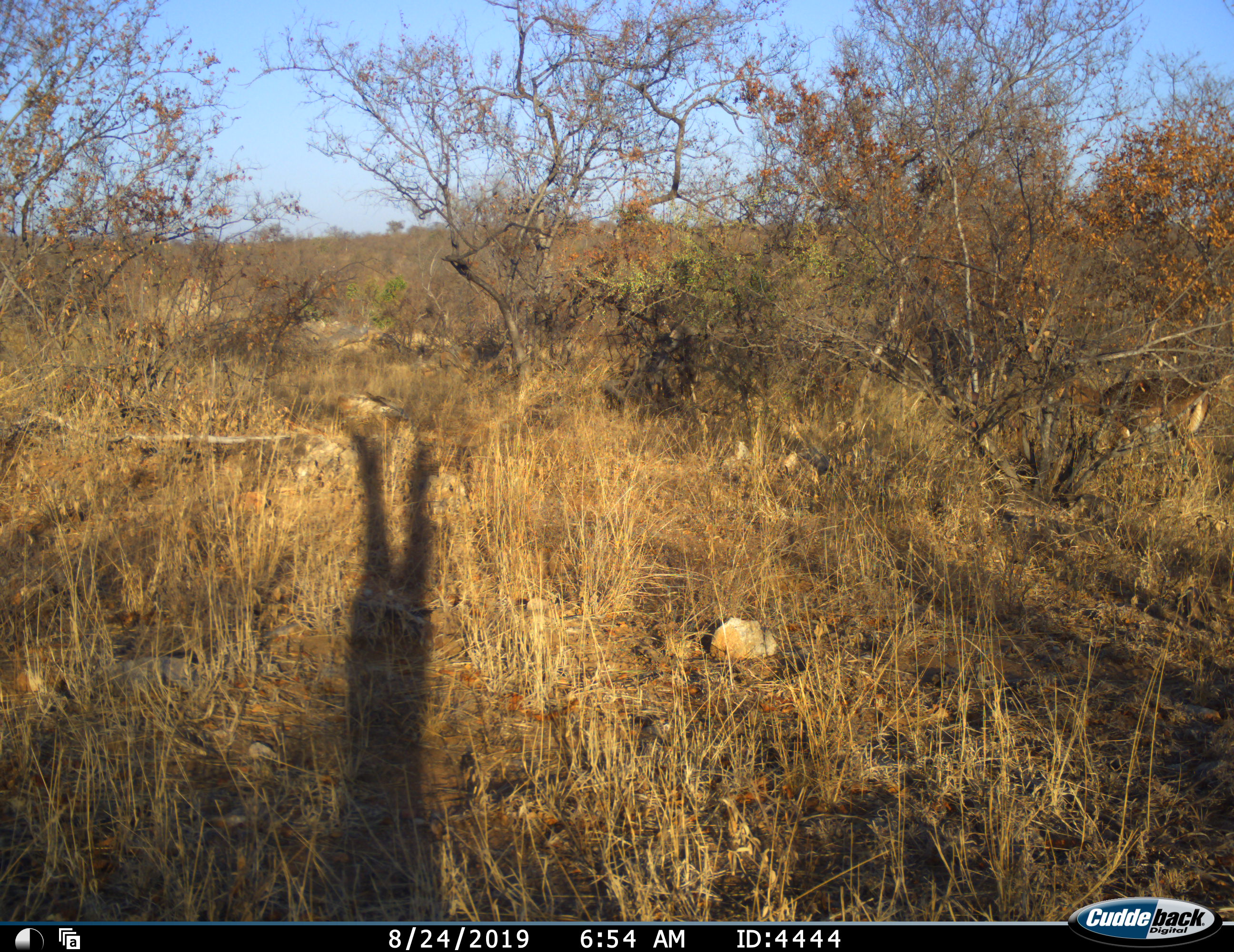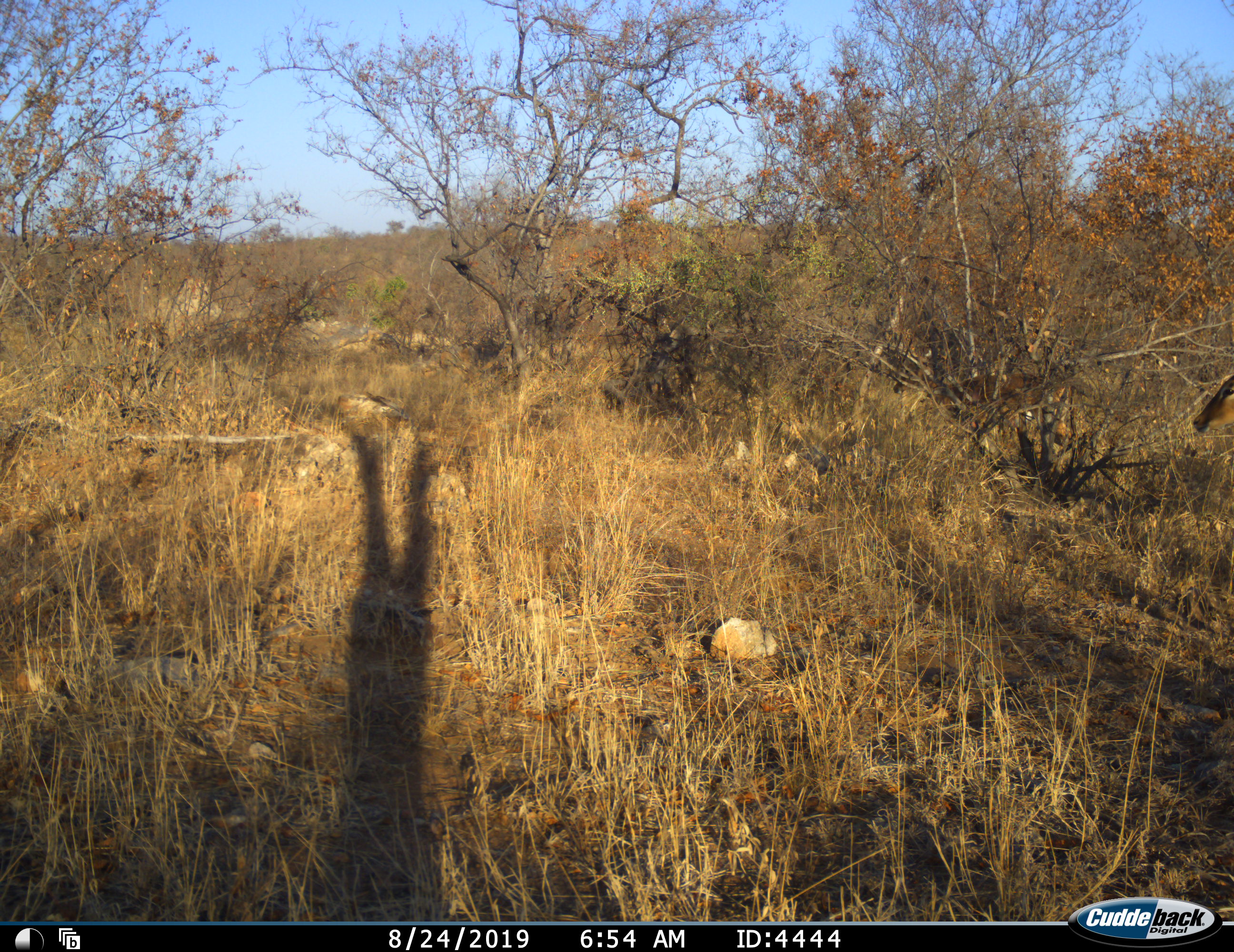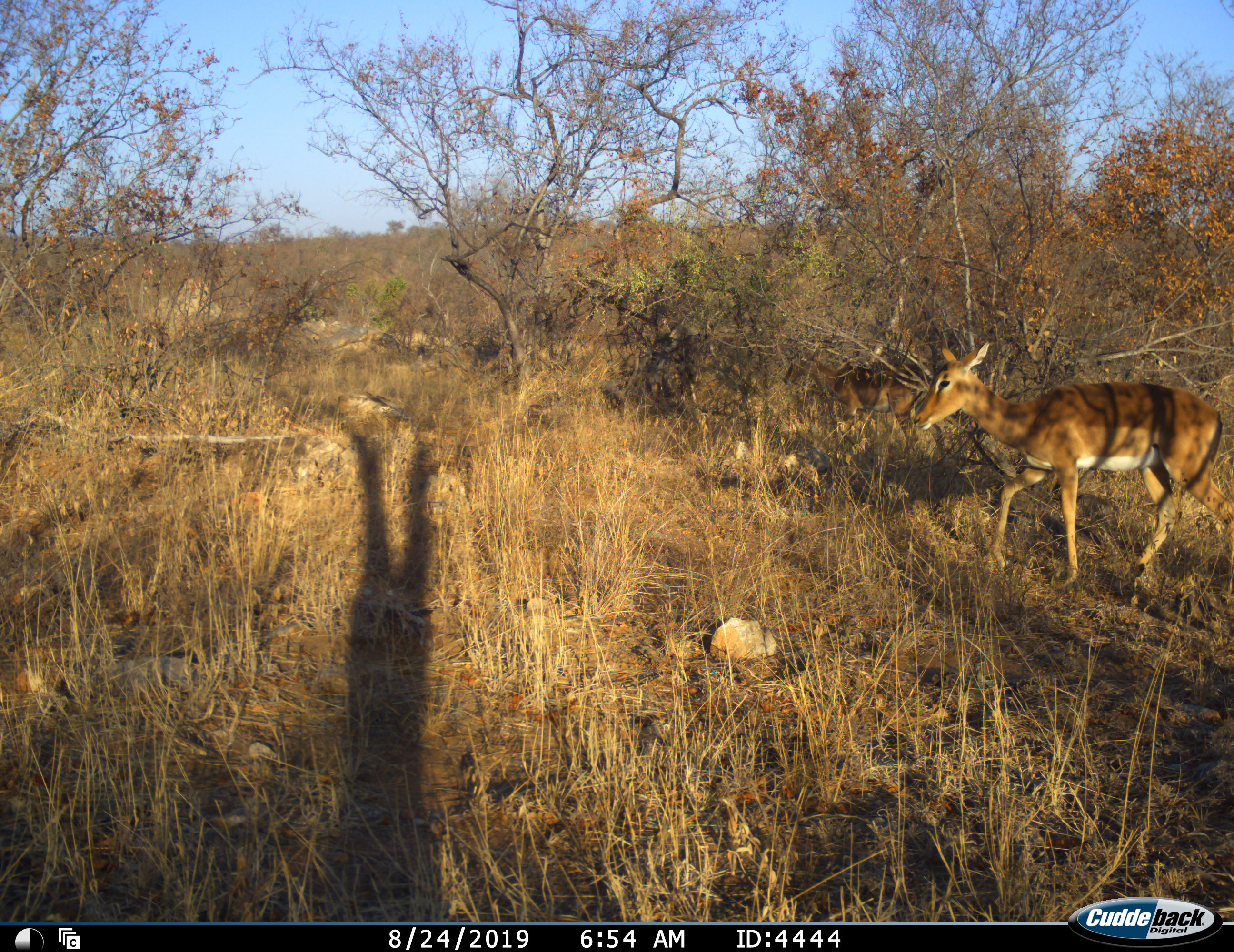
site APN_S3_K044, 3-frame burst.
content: unidentified animal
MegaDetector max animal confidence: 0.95